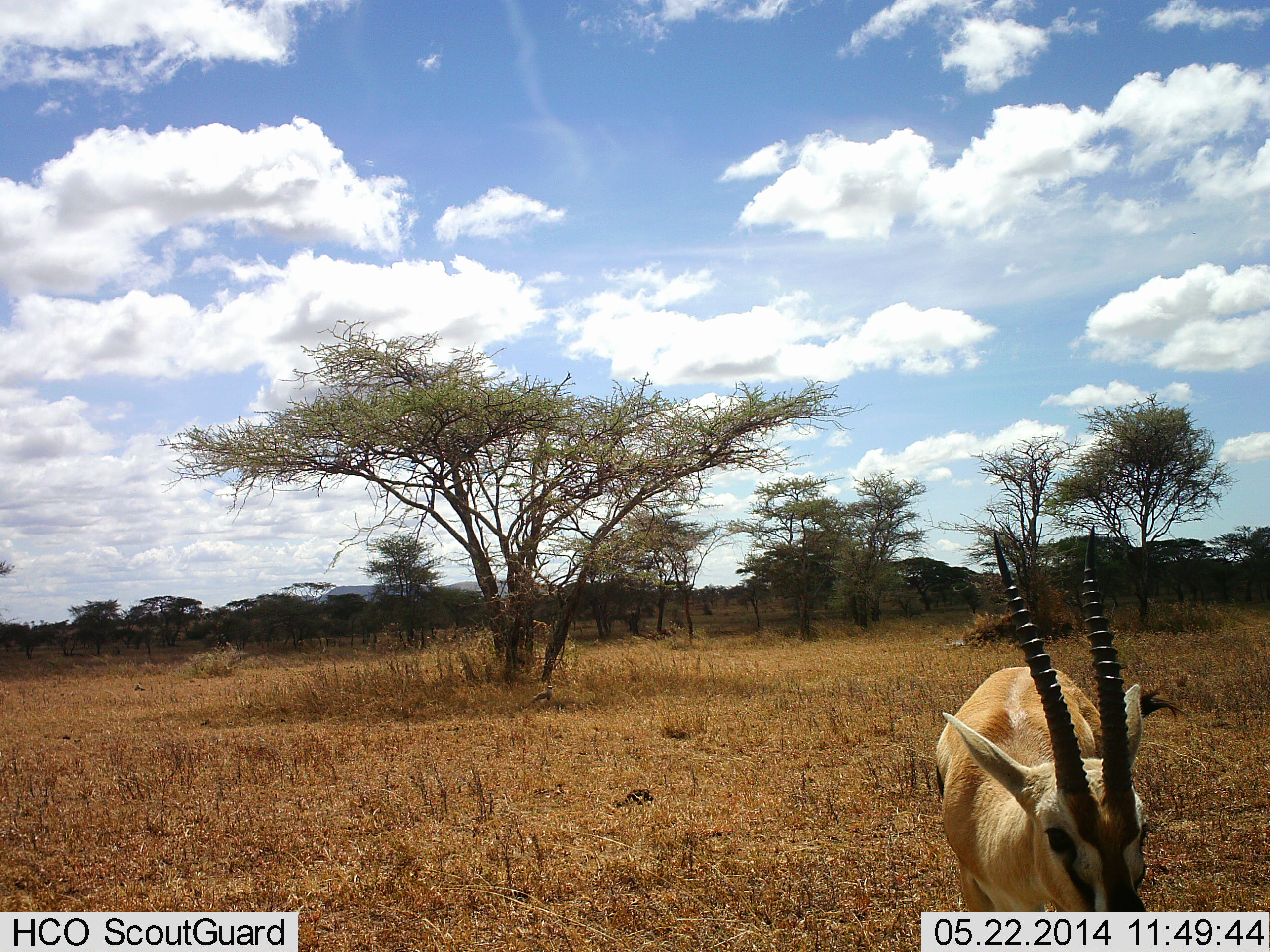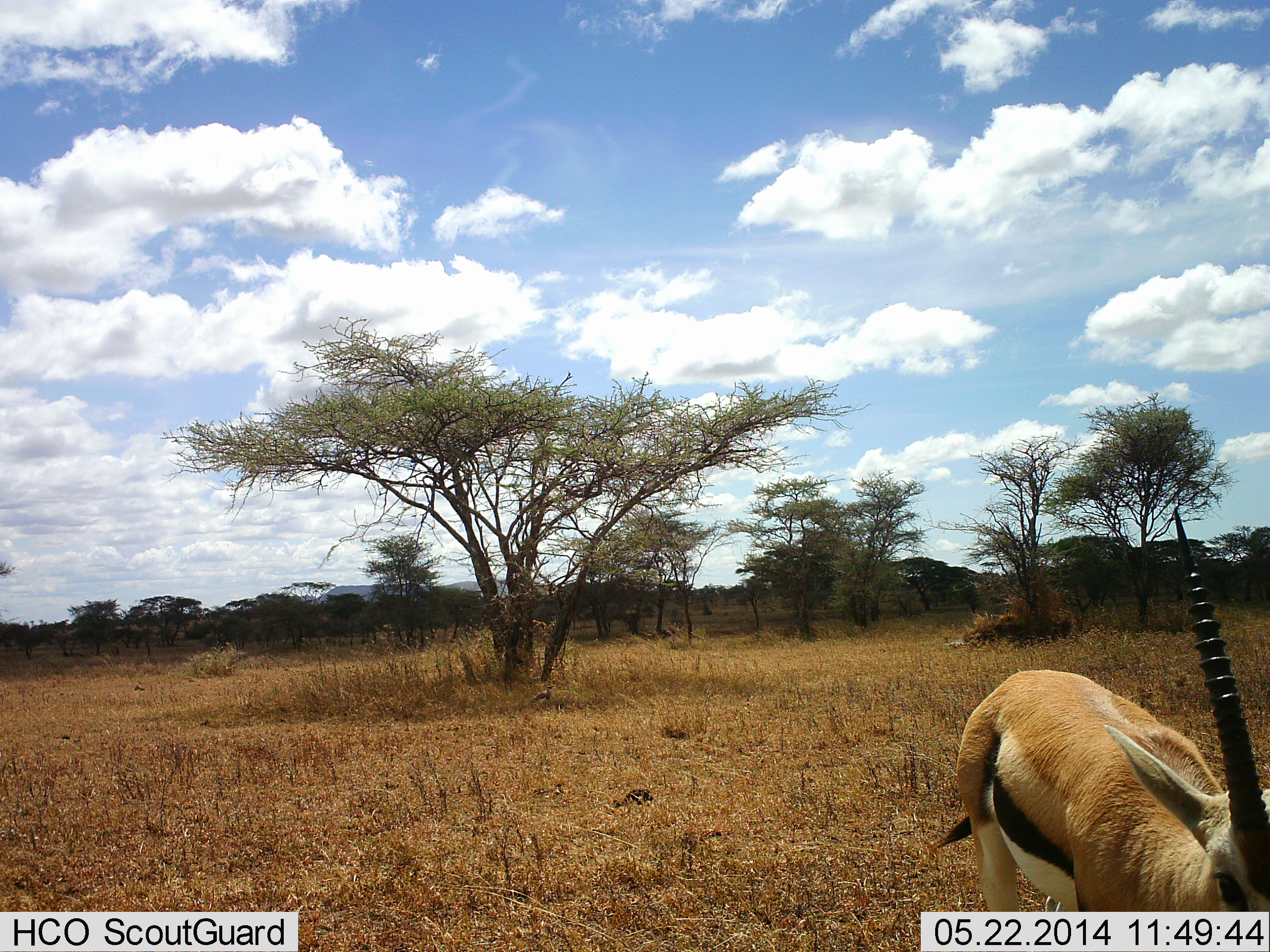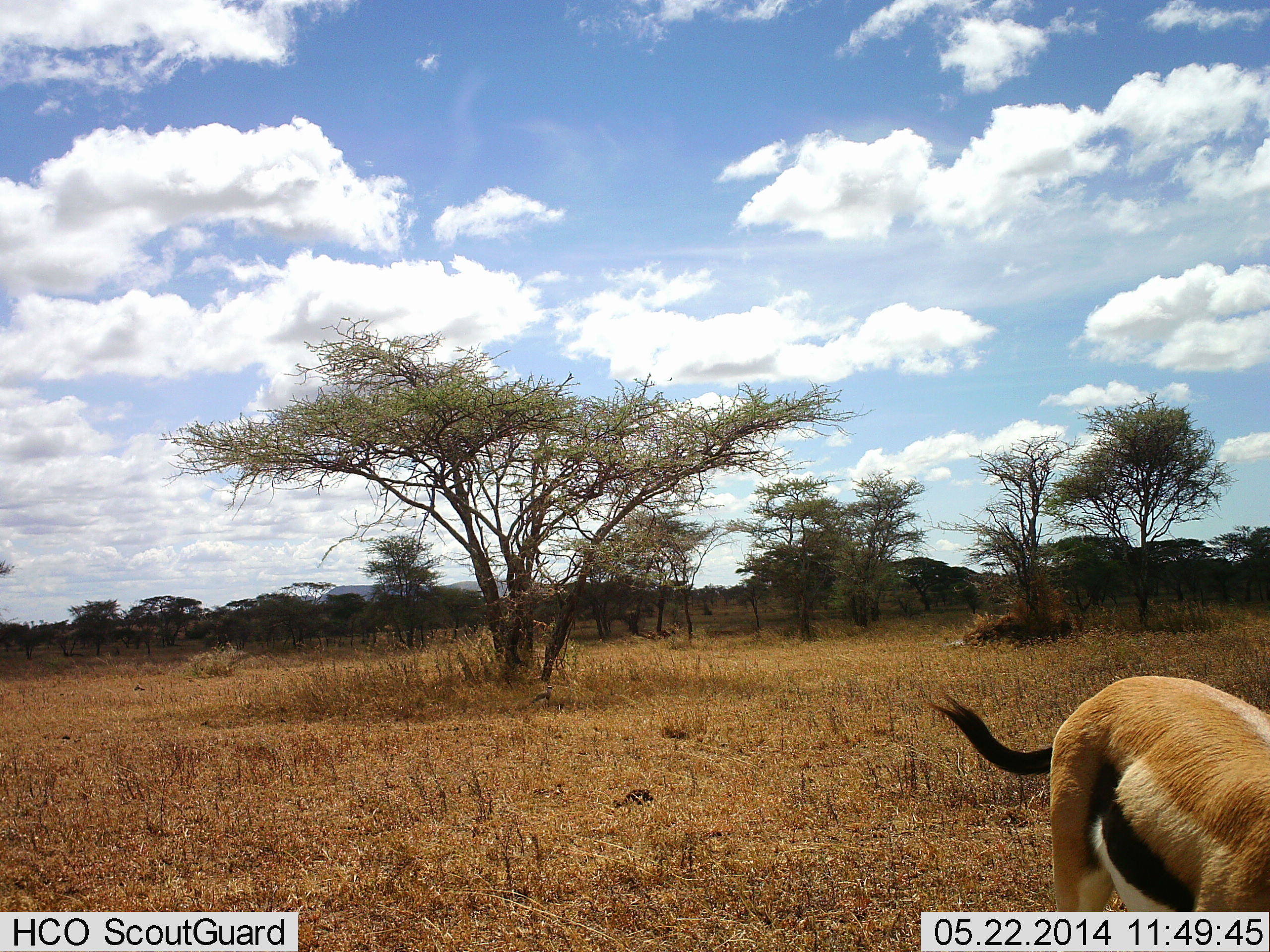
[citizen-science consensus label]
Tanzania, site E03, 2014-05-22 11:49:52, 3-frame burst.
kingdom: Animalia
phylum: Chordata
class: Mammalia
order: Artiodactyla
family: Bovidae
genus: Eudorcas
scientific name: Eudorcas thomsonii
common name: thomson's gazelle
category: gazellethomsons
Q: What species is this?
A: Gazellethomsons (thomson's gazelle) (Eudorcas thomsonii).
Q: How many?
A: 1.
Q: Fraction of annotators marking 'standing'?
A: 9%.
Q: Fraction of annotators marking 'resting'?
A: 0%.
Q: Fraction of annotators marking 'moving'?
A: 91%.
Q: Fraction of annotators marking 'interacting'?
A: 0%.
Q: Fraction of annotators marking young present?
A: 0%.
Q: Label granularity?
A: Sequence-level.